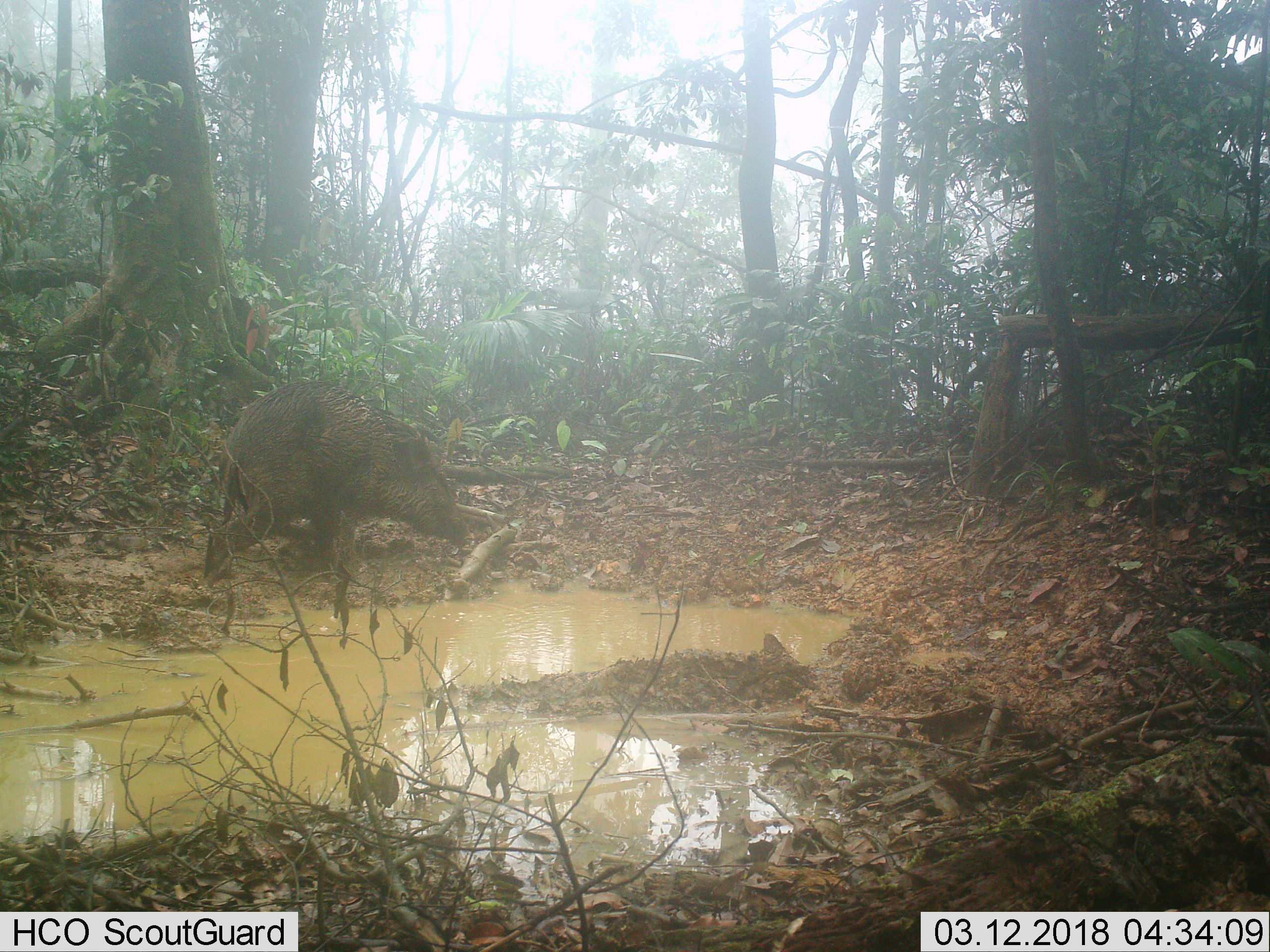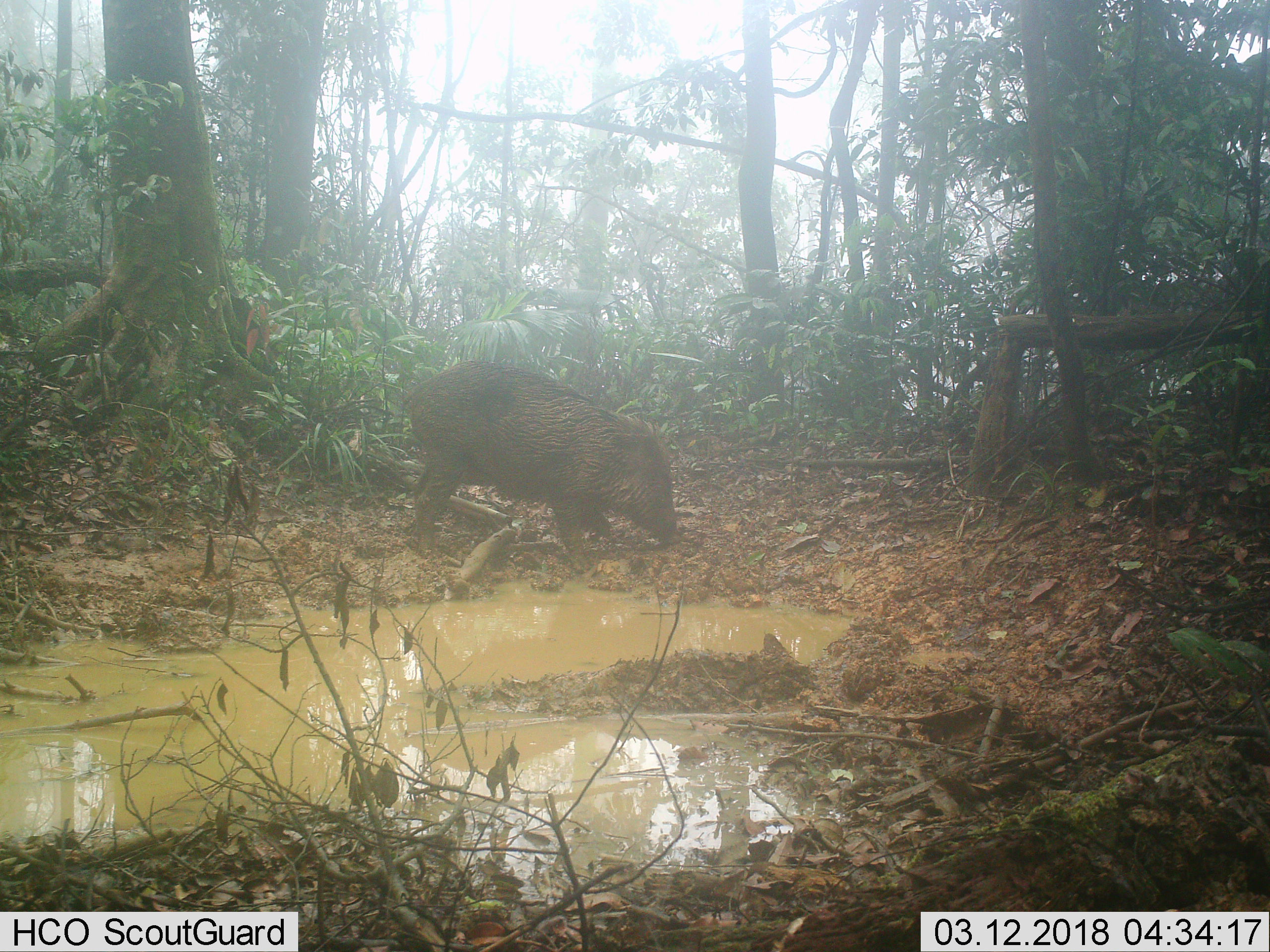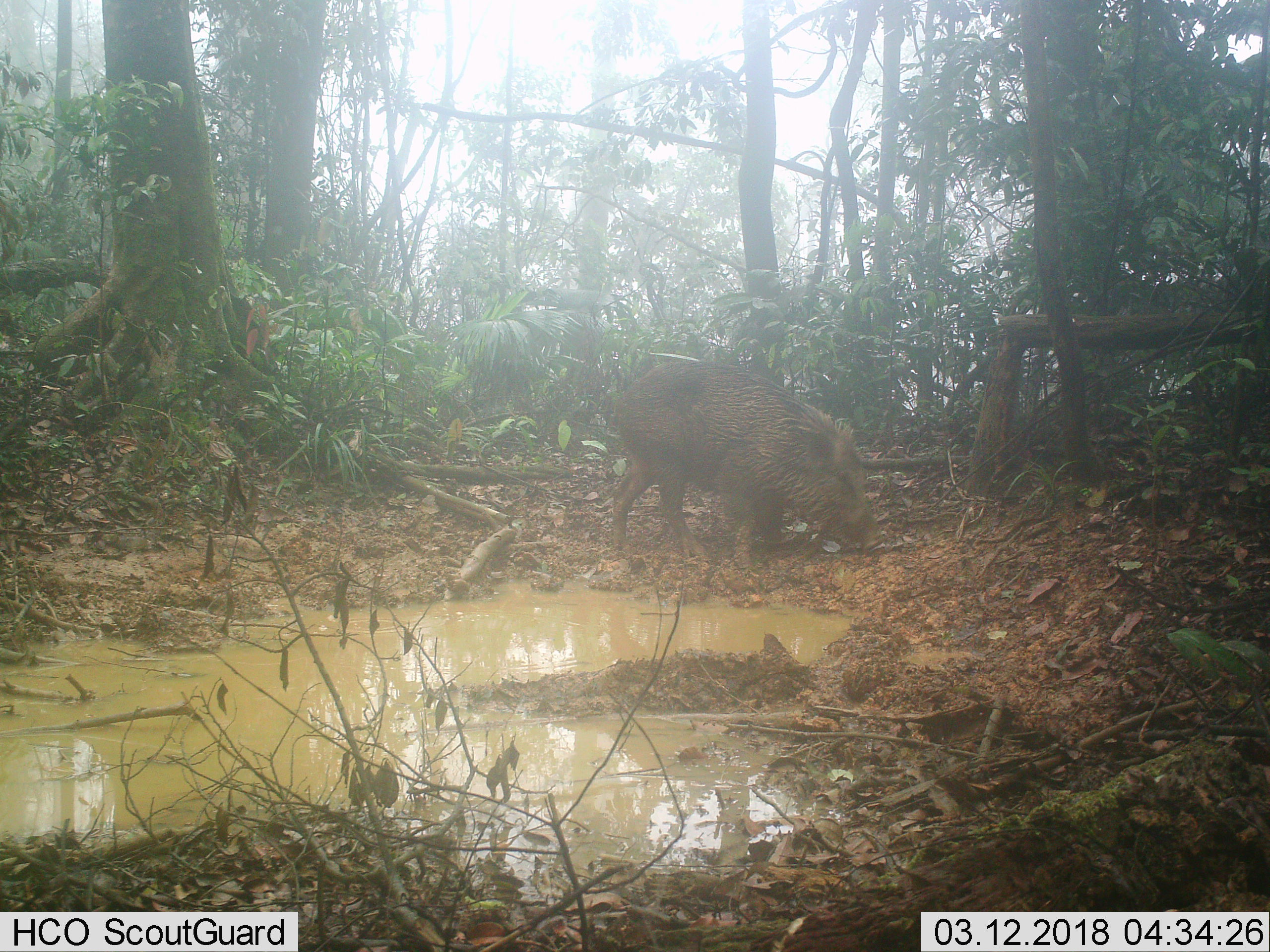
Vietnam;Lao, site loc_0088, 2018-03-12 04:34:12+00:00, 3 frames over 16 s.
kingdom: Animalia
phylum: Chordata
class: Mammalia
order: Artiodactyla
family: Suidae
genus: Sus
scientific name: Sus scrofa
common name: eurasian wild pig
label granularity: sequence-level